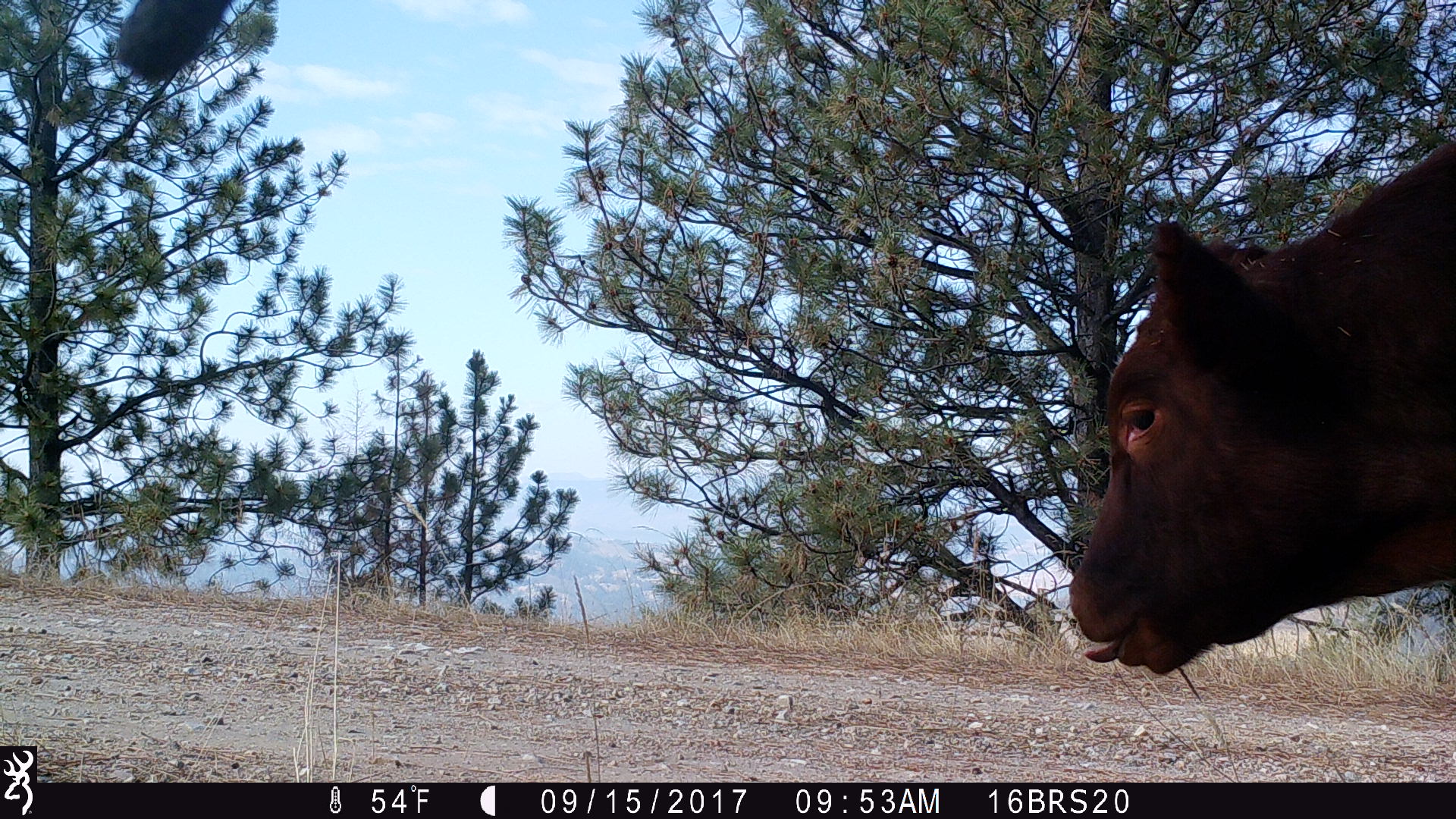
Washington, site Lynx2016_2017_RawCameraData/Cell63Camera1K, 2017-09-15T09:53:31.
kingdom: Animalia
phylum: Chordata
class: Mammalia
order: Artiodactyla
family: Bovidae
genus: Bos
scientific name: Bos taurus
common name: domestic cattle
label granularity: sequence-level